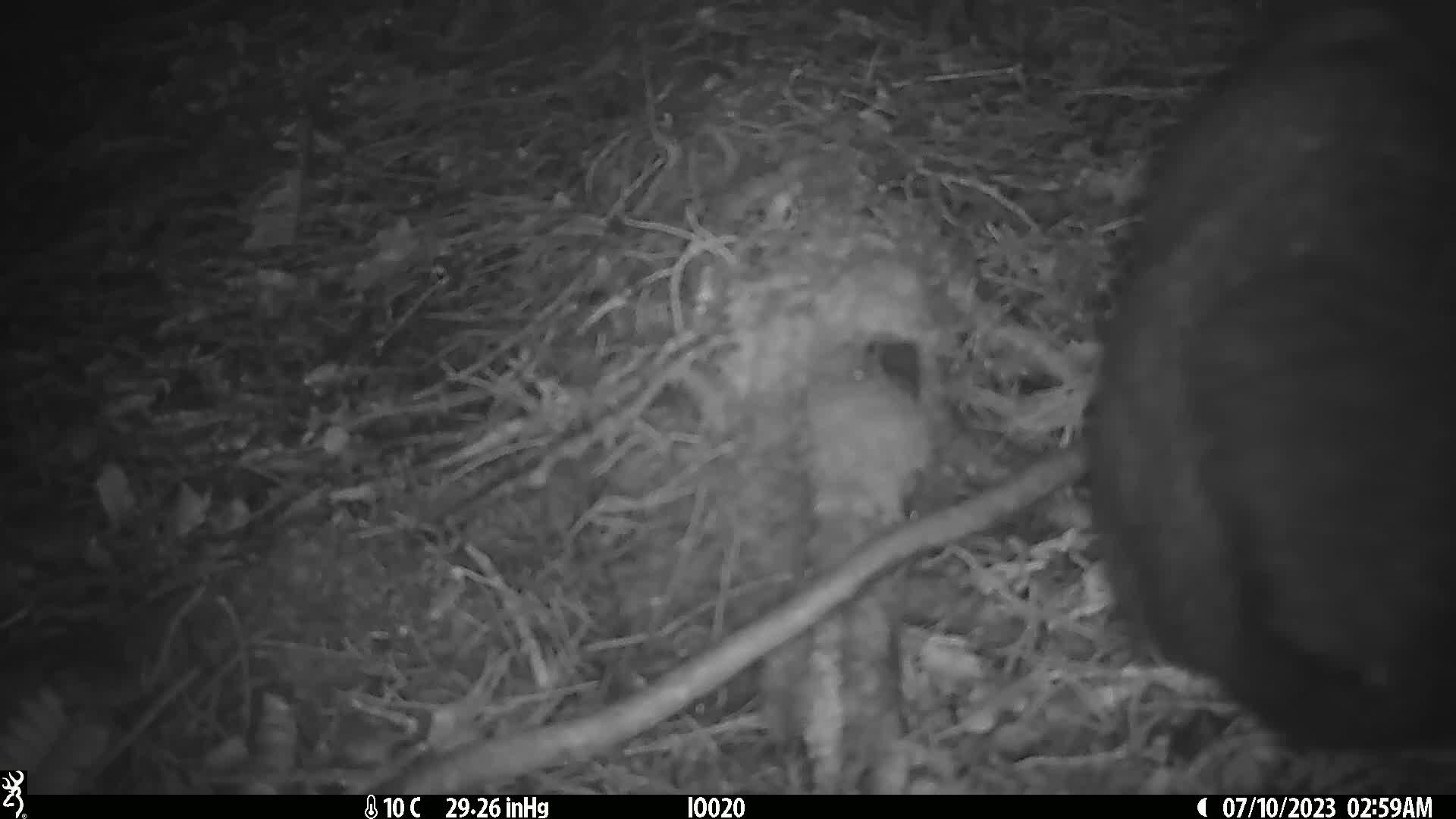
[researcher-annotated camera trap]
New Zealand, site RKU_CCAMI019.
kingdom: Animalia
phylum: Chordata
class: Mammalia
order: Diprotodontia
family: Phalangeridae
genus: Trichosurus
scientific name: Trichosurus vulpecula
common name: common brushtail possum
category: possum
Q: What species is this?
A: Possum (common brushtail possum) (Trichosurus vulpecula).